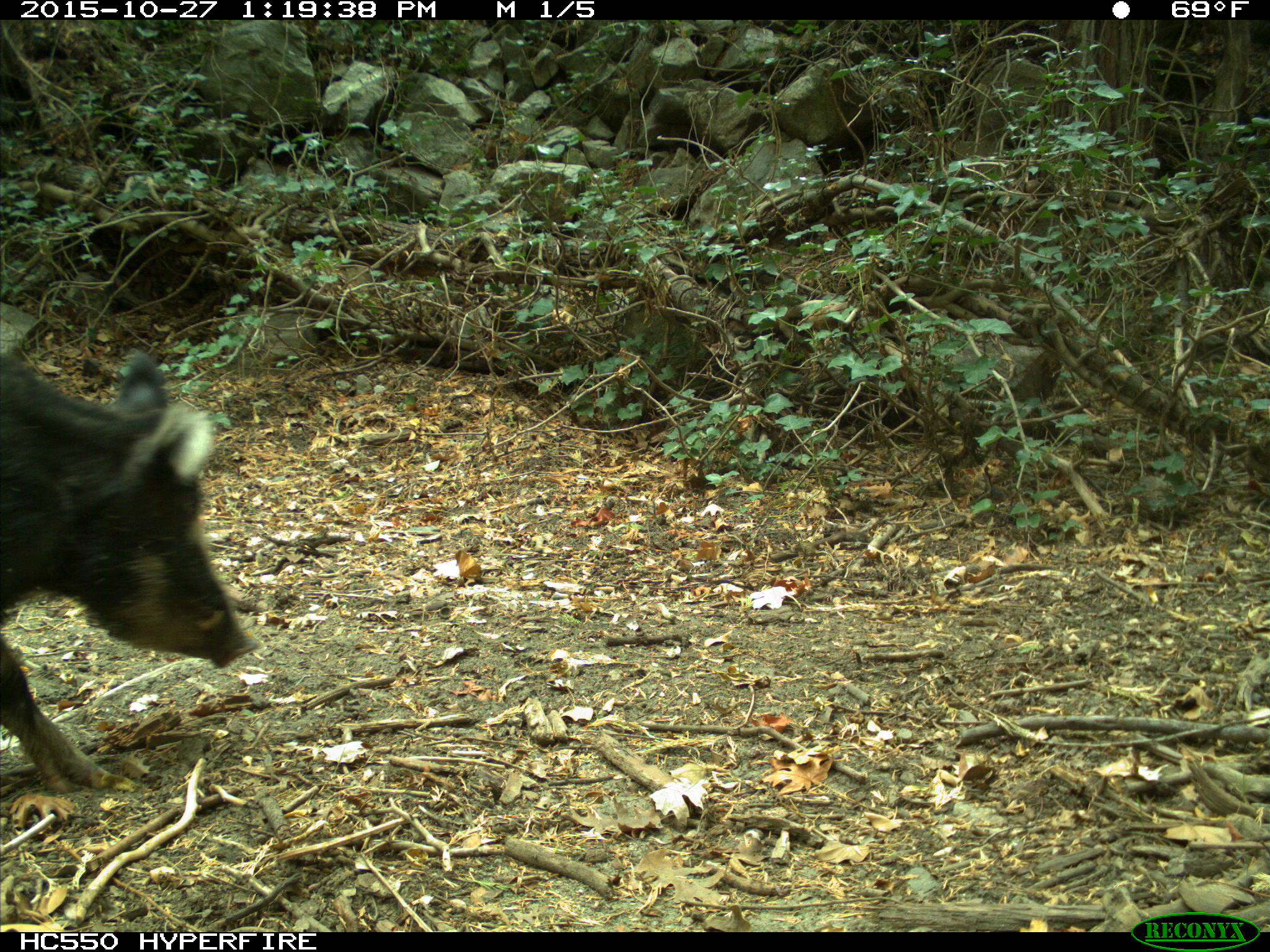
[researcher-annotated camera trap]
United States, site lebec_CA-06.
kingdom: Animalia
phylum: Chordata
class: Mammalia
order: Artiodactyla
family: Suidae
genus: Sus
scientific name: Sus scrofa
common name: wild boar